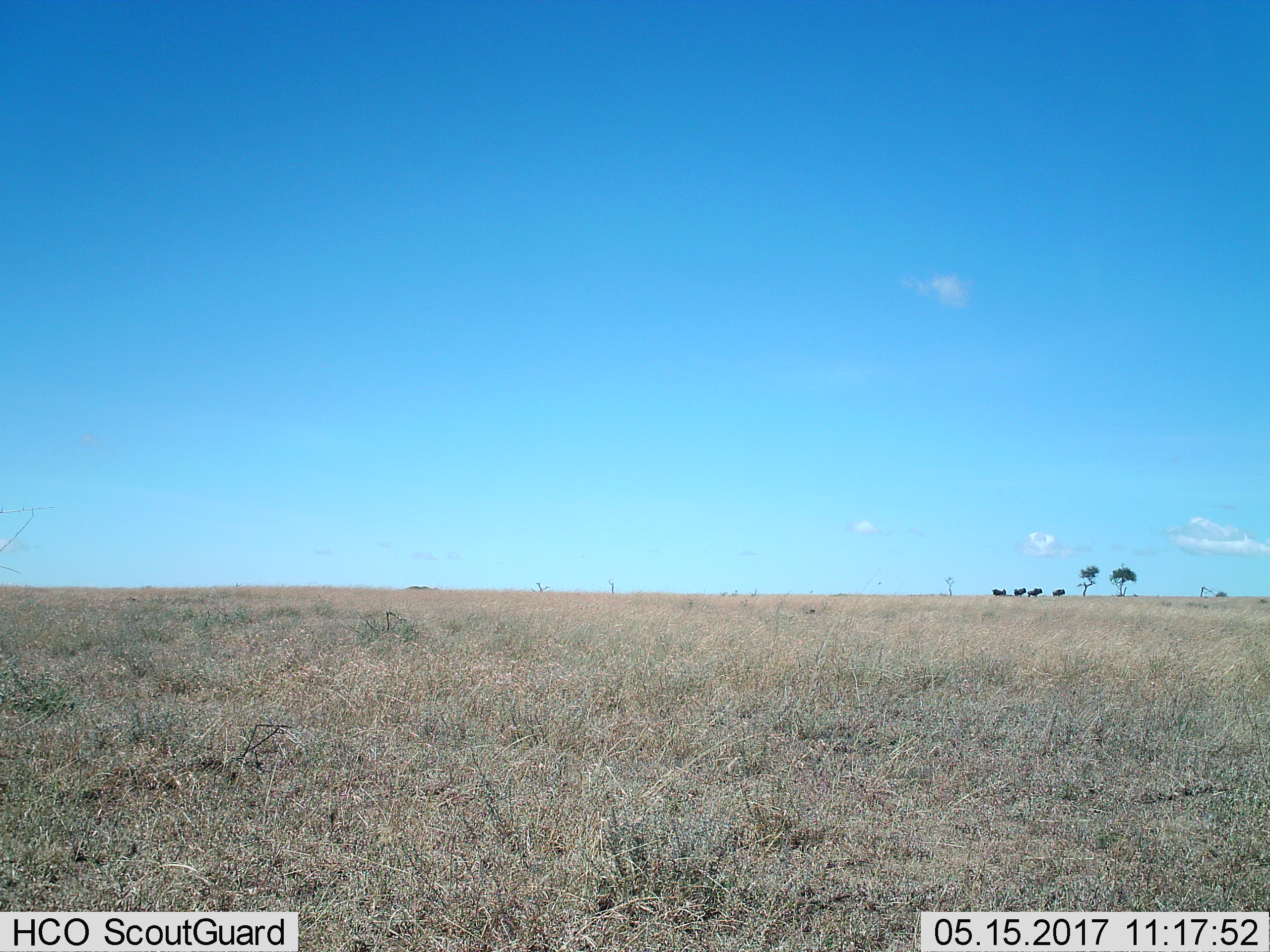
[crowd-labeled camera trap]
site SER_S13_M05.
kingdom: Animalia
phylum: Chordata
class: Mammalia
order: Artiodactyla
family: Bovidae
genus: Connochaetes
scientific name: Connochaetes taurinus taurinus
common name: blue wildebeest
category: wildebeestblue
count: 4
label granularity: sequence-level